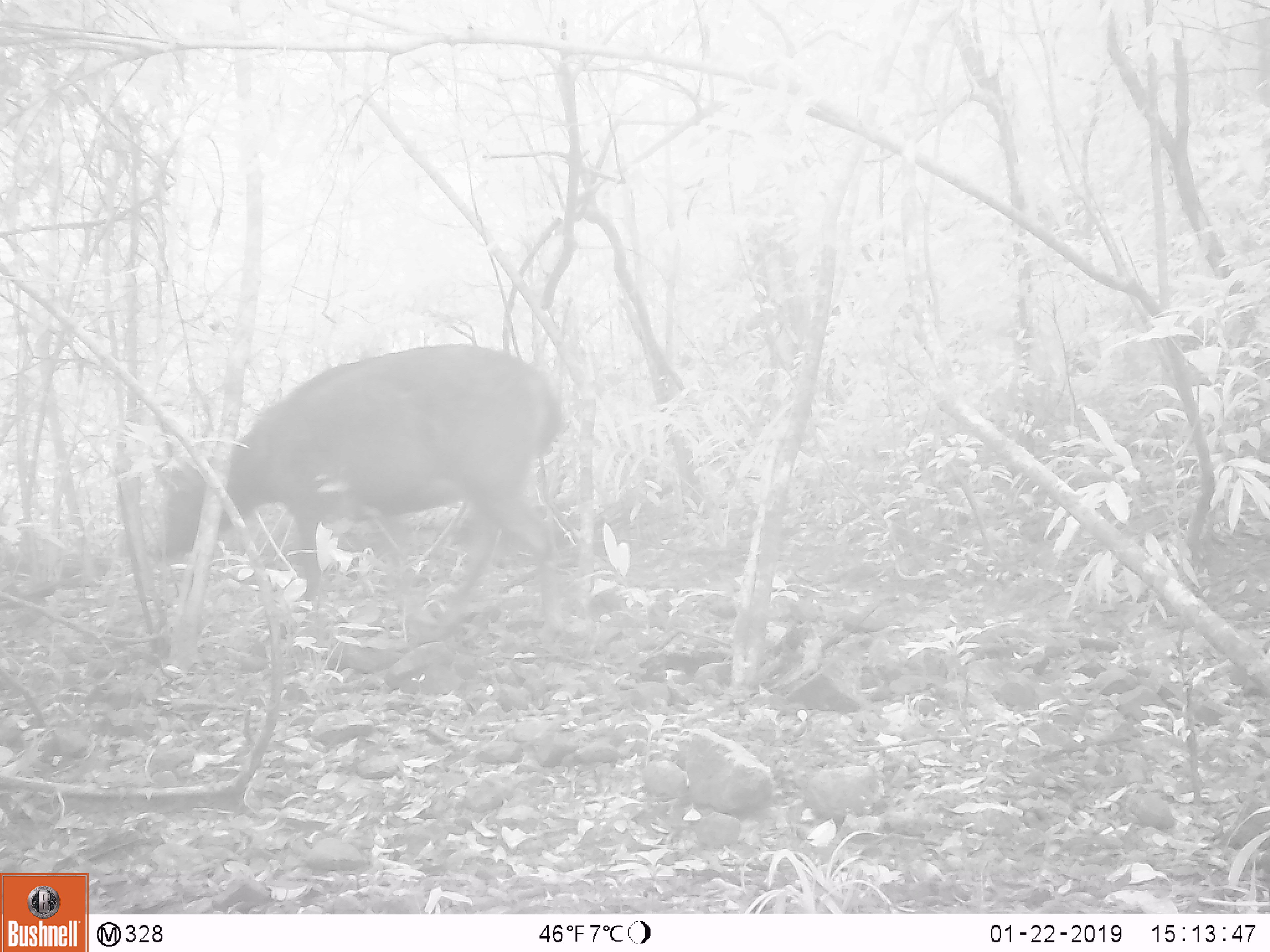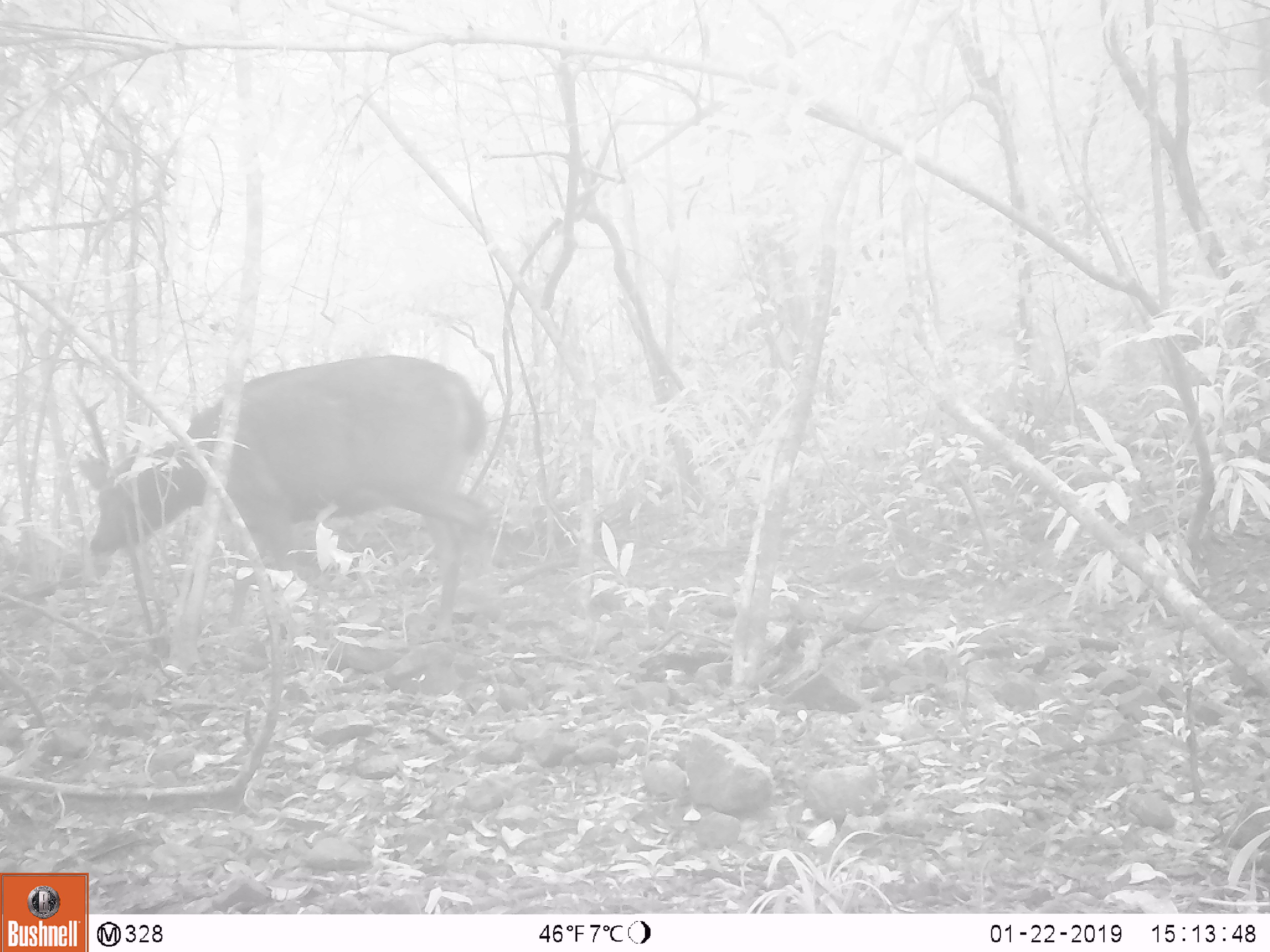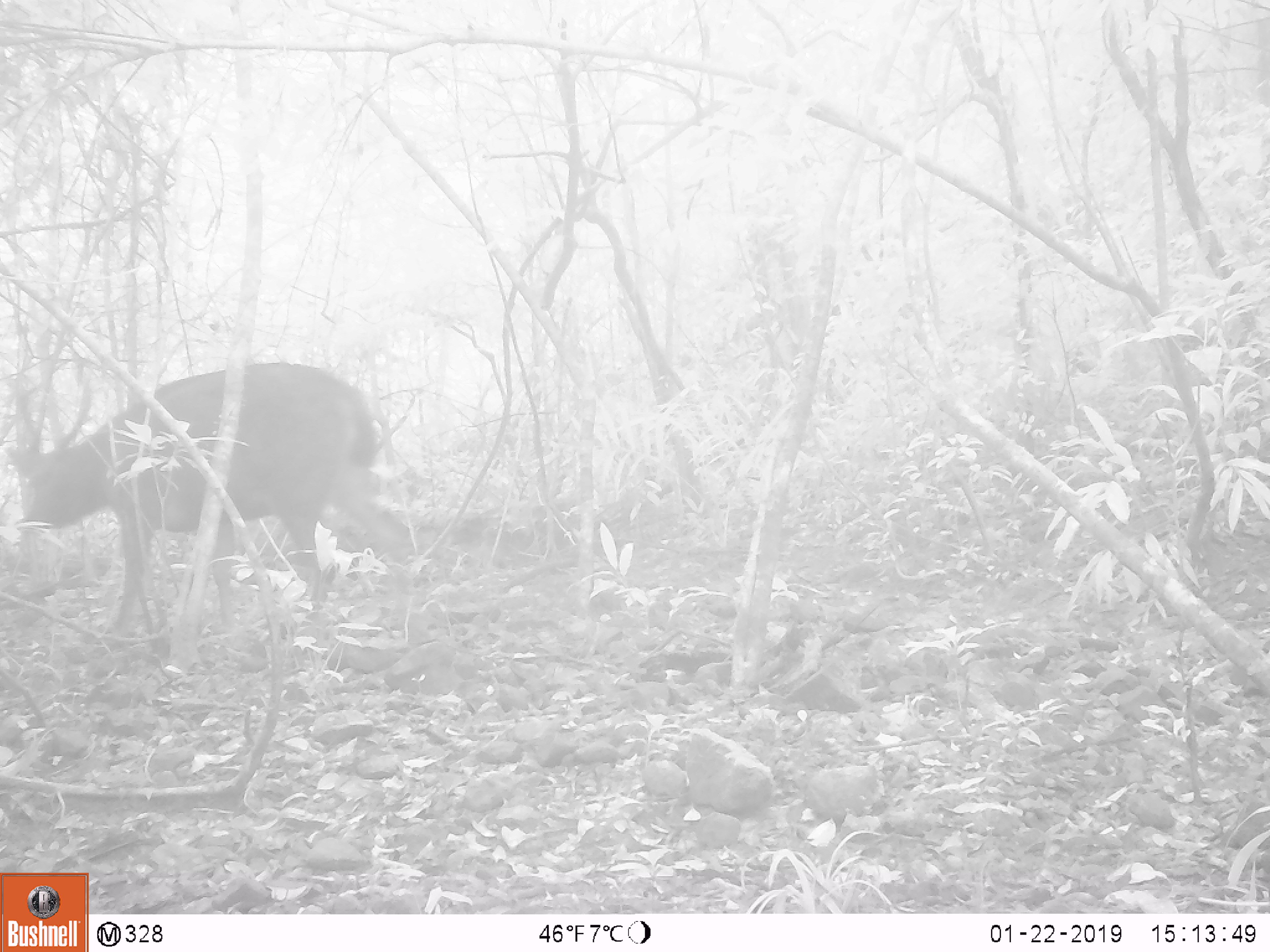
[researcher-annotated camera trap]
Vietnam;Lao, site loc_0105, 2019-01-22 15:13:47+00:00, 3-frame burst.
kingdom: Animalia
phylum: Chordata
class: Mammalia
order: Artiodactyla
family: Cervidae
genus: Rusa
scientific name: Rusa unicolor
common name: sambar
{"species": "sambar (Rusa unicolor)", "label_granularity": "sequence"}